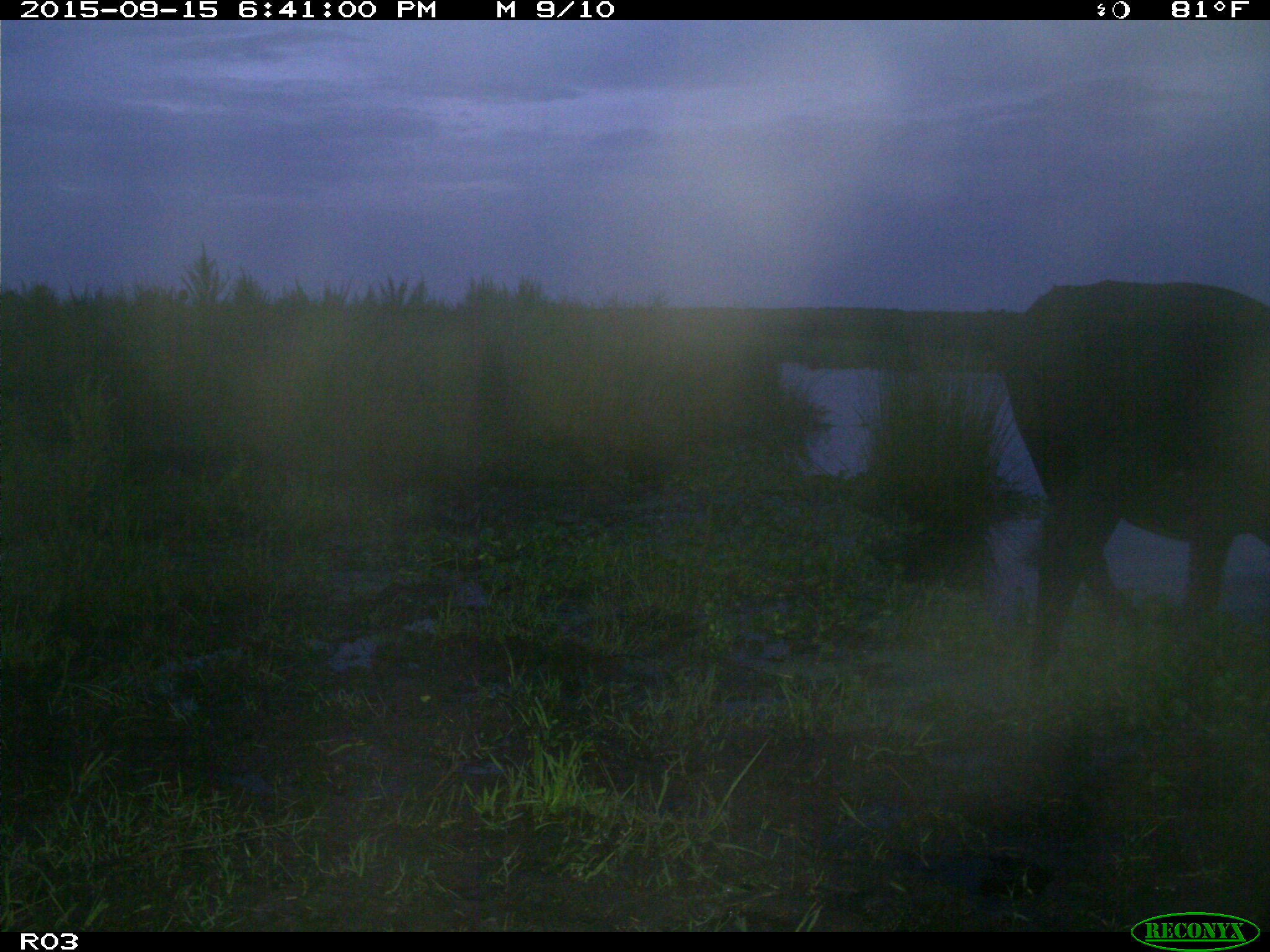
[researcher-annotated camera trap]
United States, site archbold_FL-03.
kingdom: Animalia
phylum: Chordata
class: Mammalia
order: Artiodactyla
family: Bovidae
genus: Bos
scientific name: Bos taurus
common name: domestic cow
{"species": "Bos taurus (domestic cow)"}